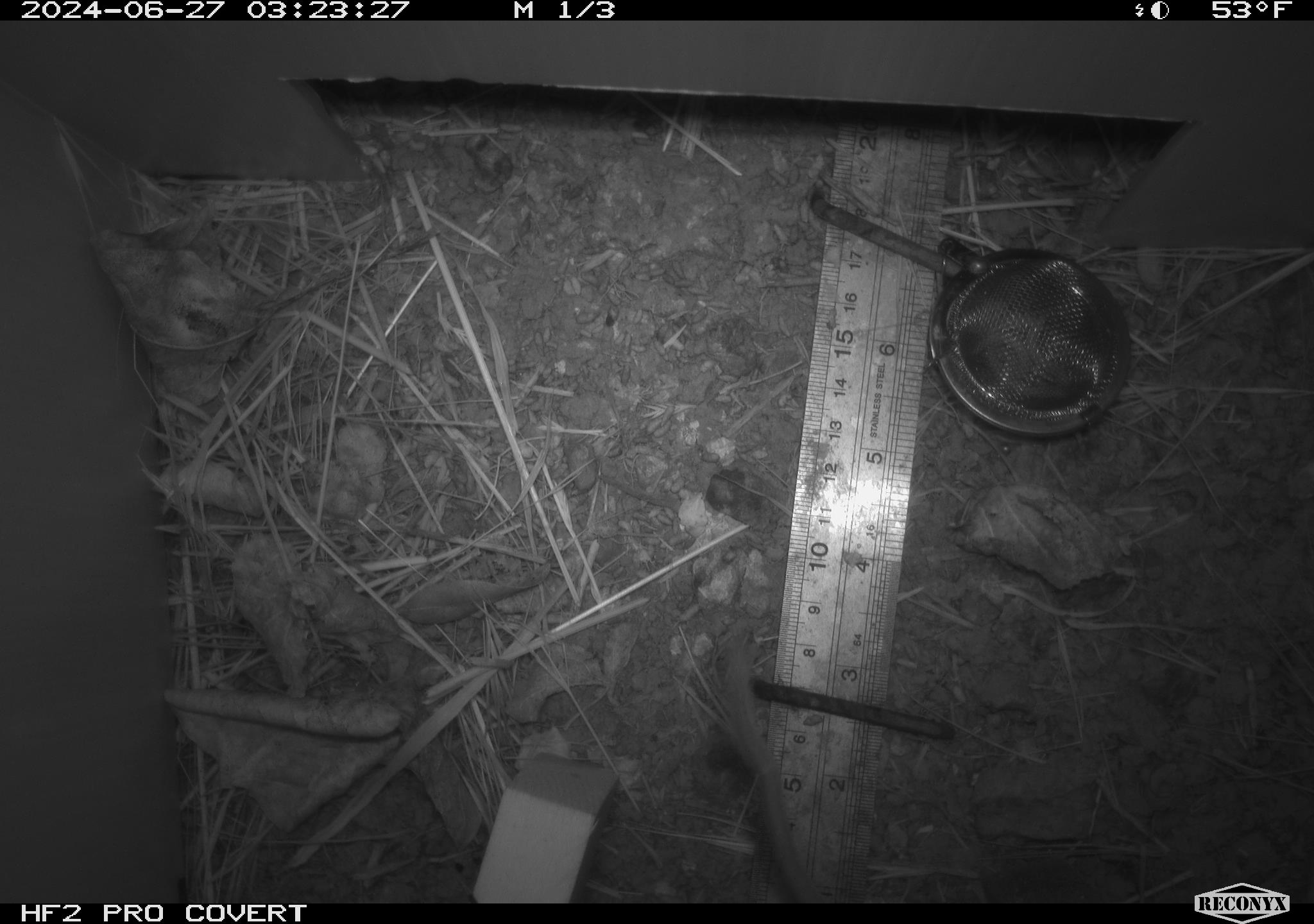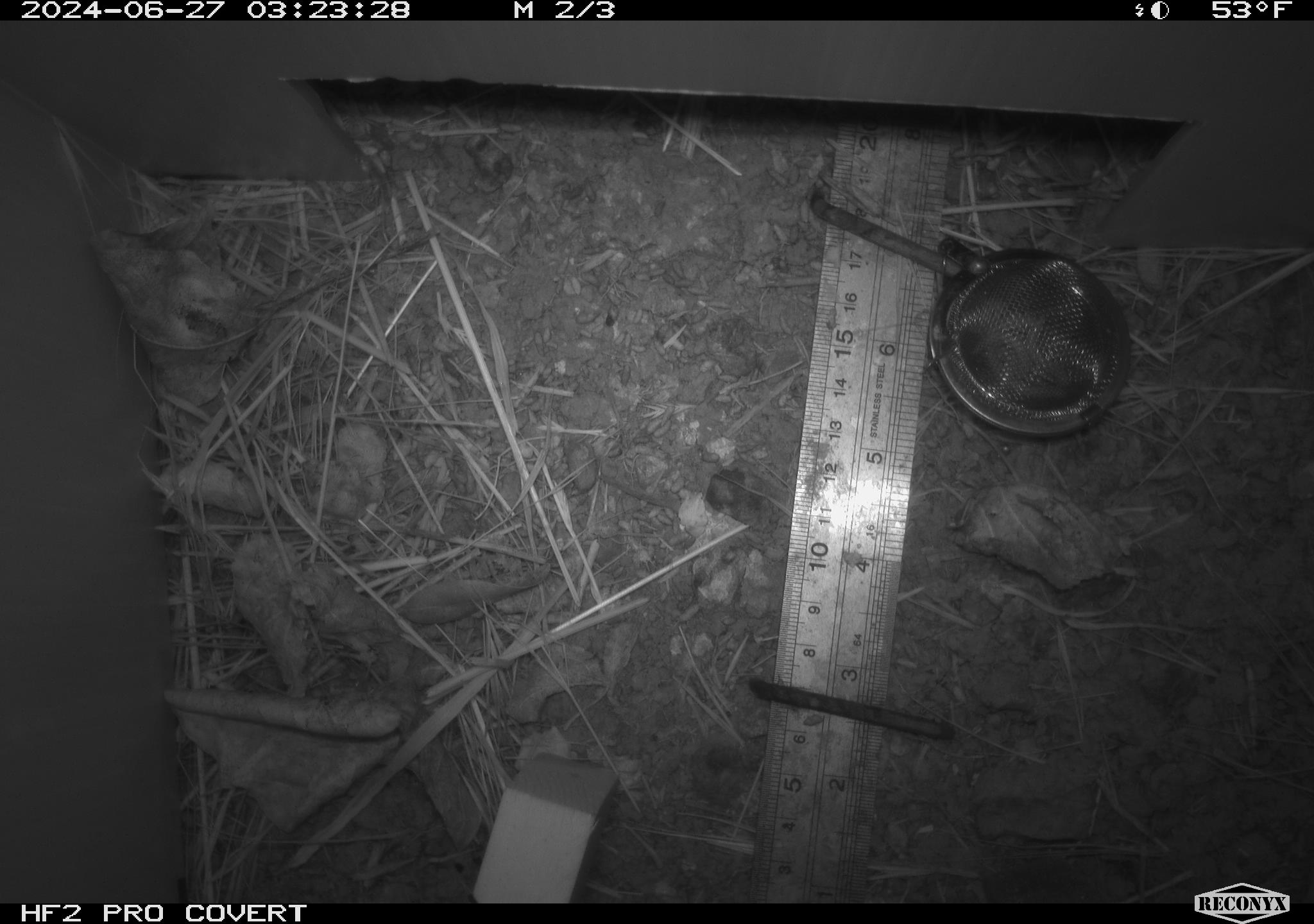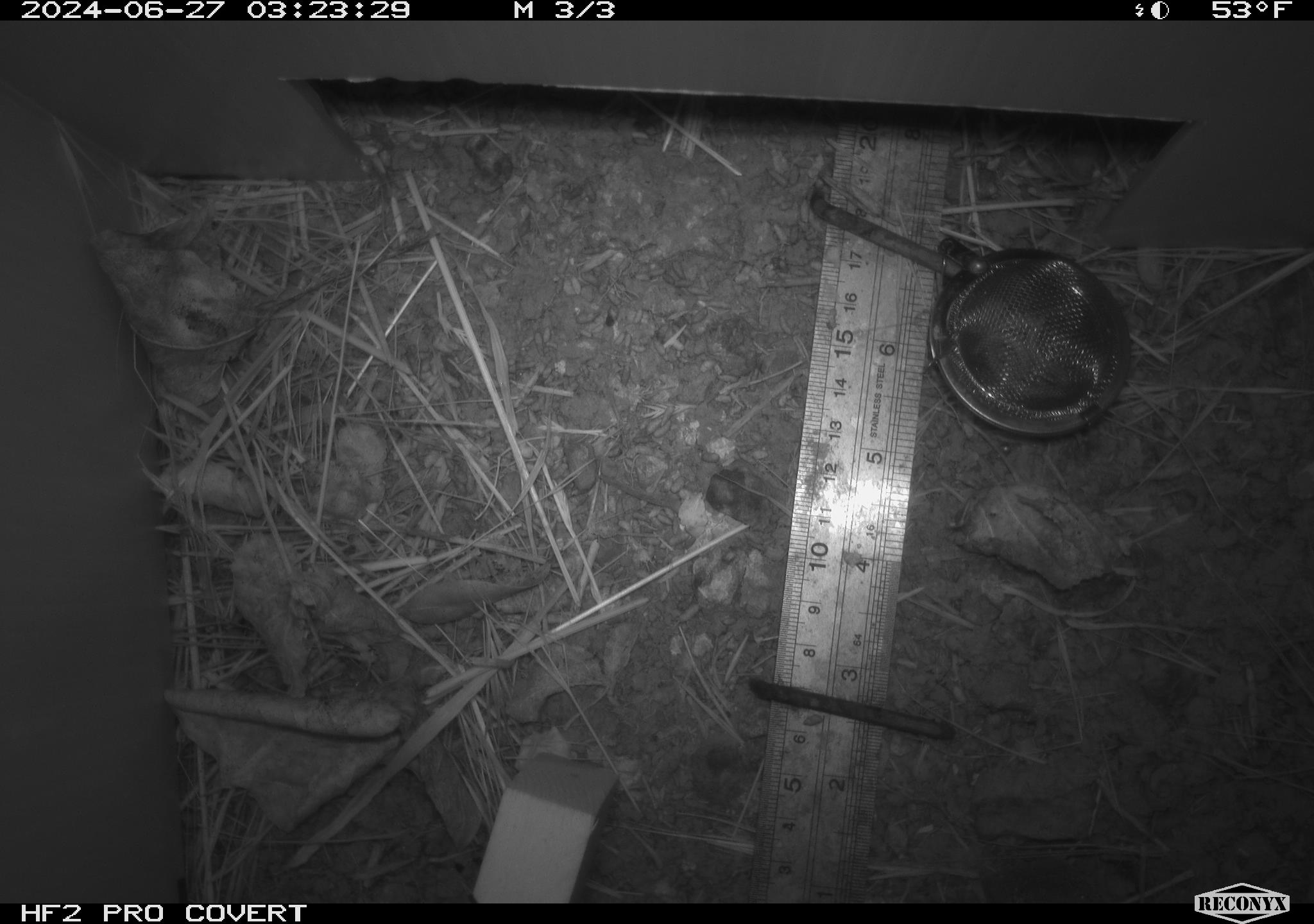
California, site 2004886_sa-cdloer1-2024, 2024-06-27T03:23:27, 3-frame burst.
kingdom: Animalia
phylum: Chordata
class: Mammalia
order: Rodentia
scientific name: Rodentia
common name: mouse species